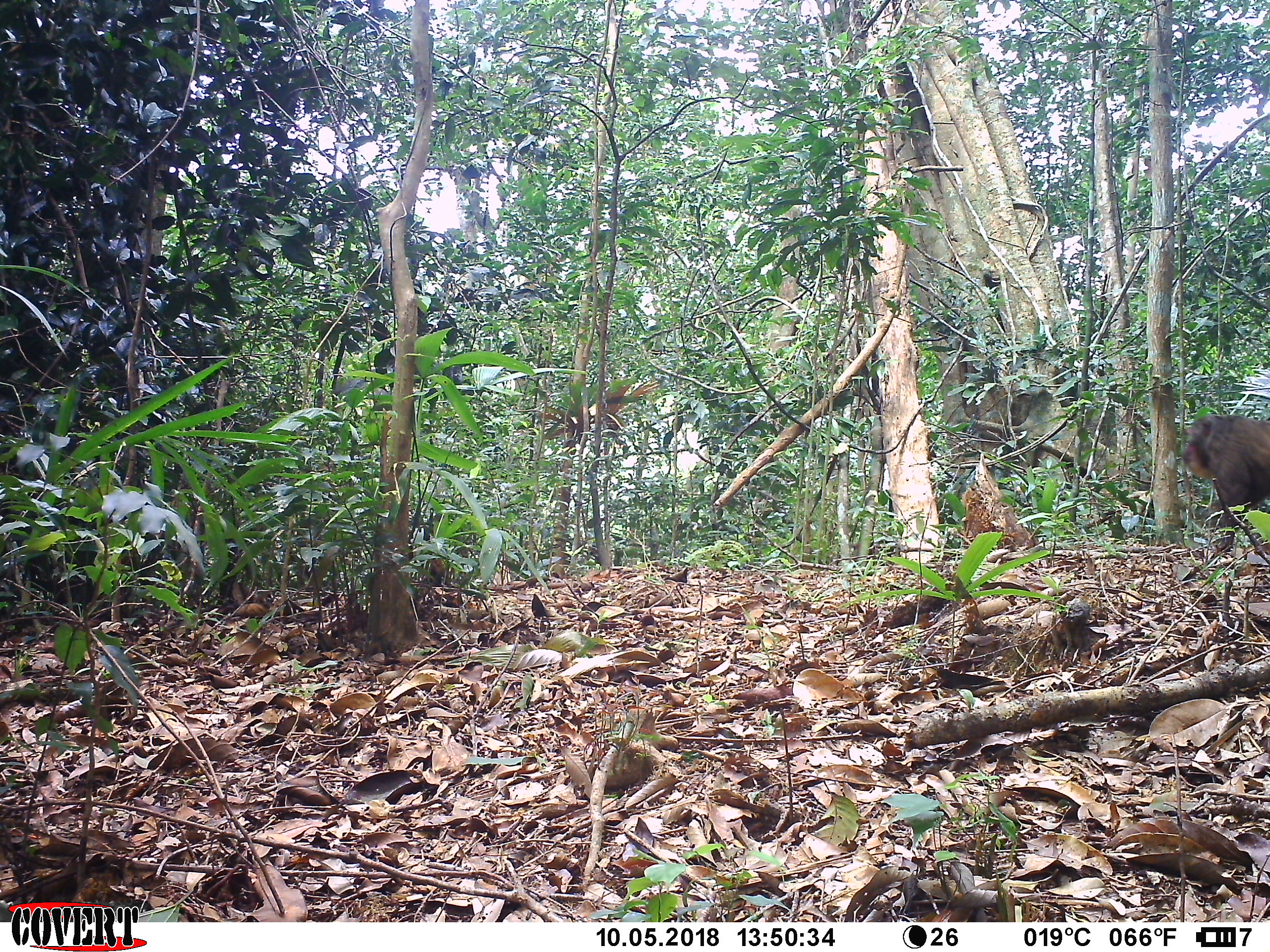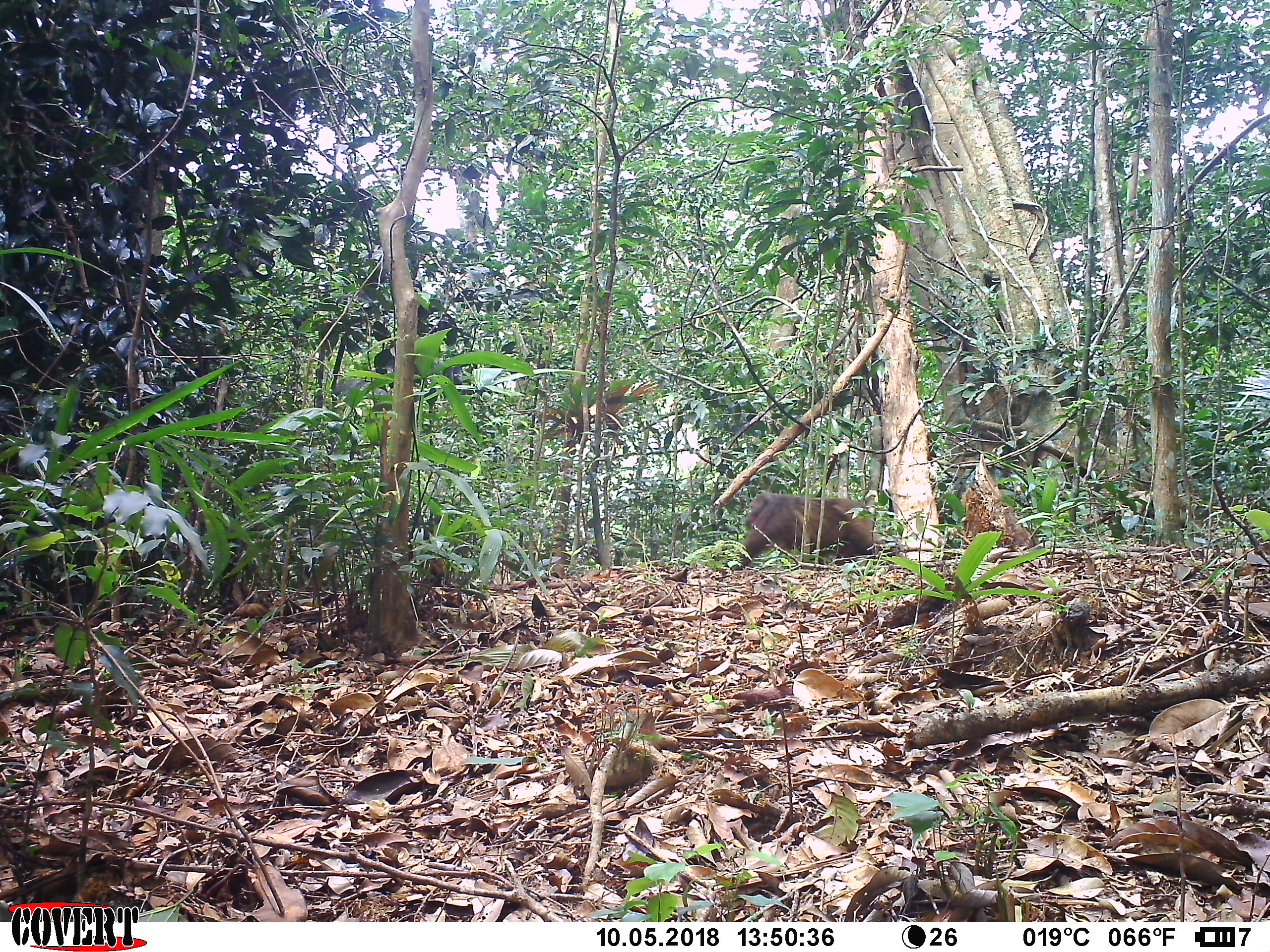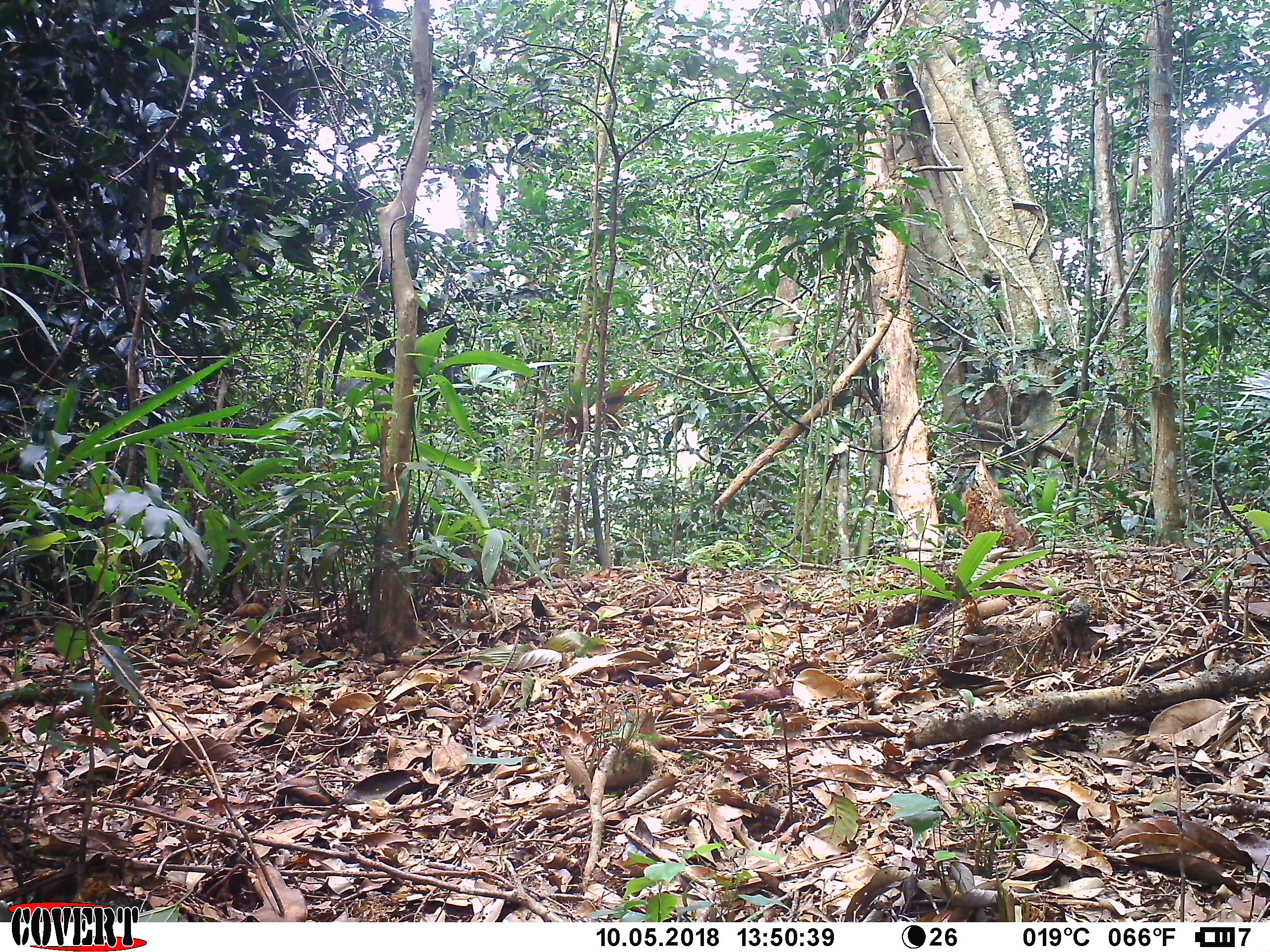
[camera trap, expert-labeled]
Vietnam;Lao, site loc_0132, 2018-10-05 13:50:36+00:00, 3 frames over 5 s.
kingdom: Animalia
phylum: Chordata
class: Mammalia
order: Primates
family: Cercopithecidae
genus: Macaca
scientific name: Macaca arctoides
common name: stump-tailed macaque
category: stump tailed macaque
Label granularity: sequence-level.